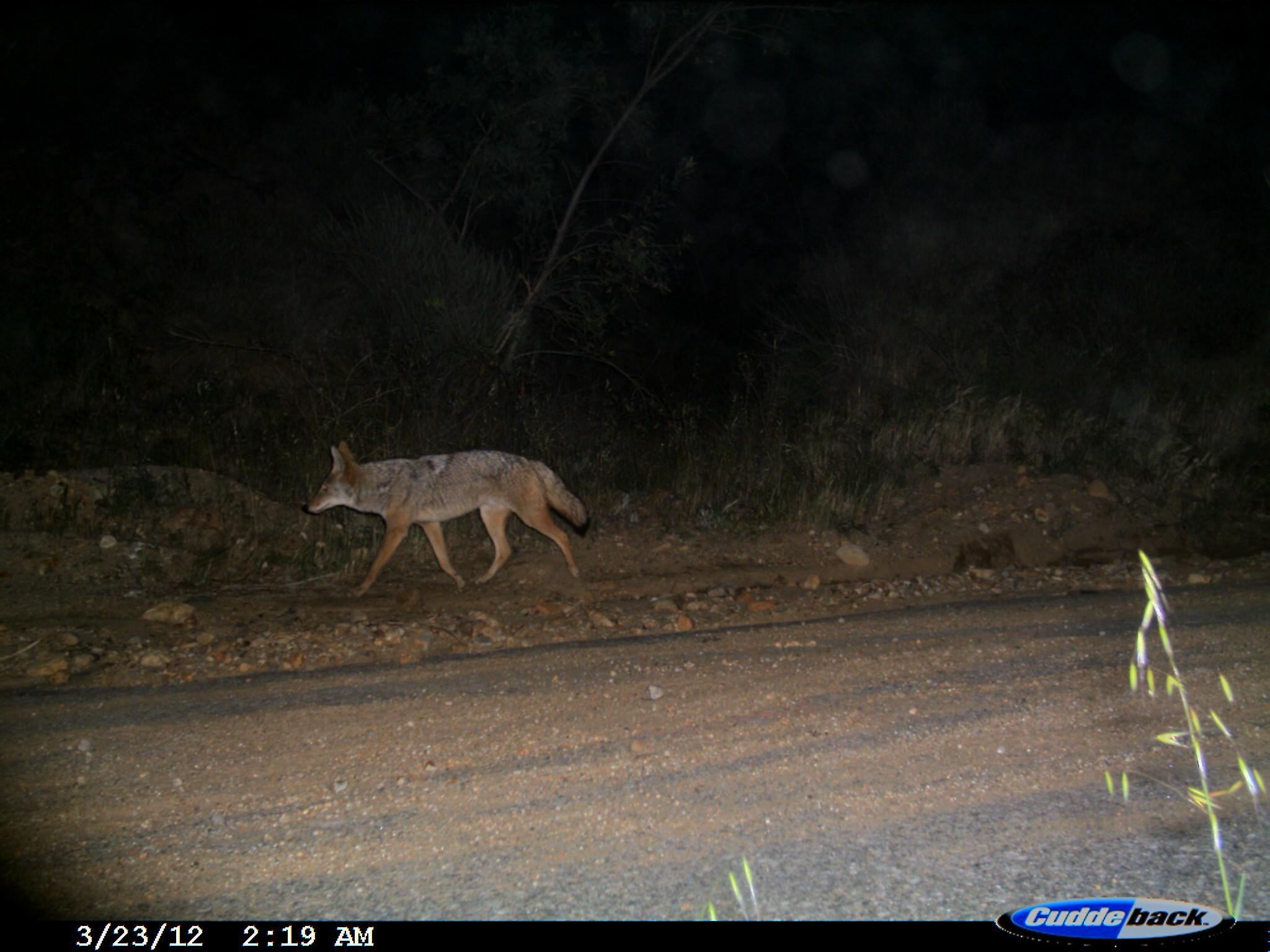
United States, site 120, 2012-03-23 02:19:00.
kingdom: Animalia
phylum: Chordata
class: Mammalia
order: Carnivora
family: Canidae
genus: Canis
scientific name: Canis latrans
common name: coyote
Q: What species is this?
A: Coyote (Canis latrans).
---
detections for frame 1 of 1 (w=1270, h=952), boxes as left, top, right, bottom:
coyote: 300, 432, 595, 592